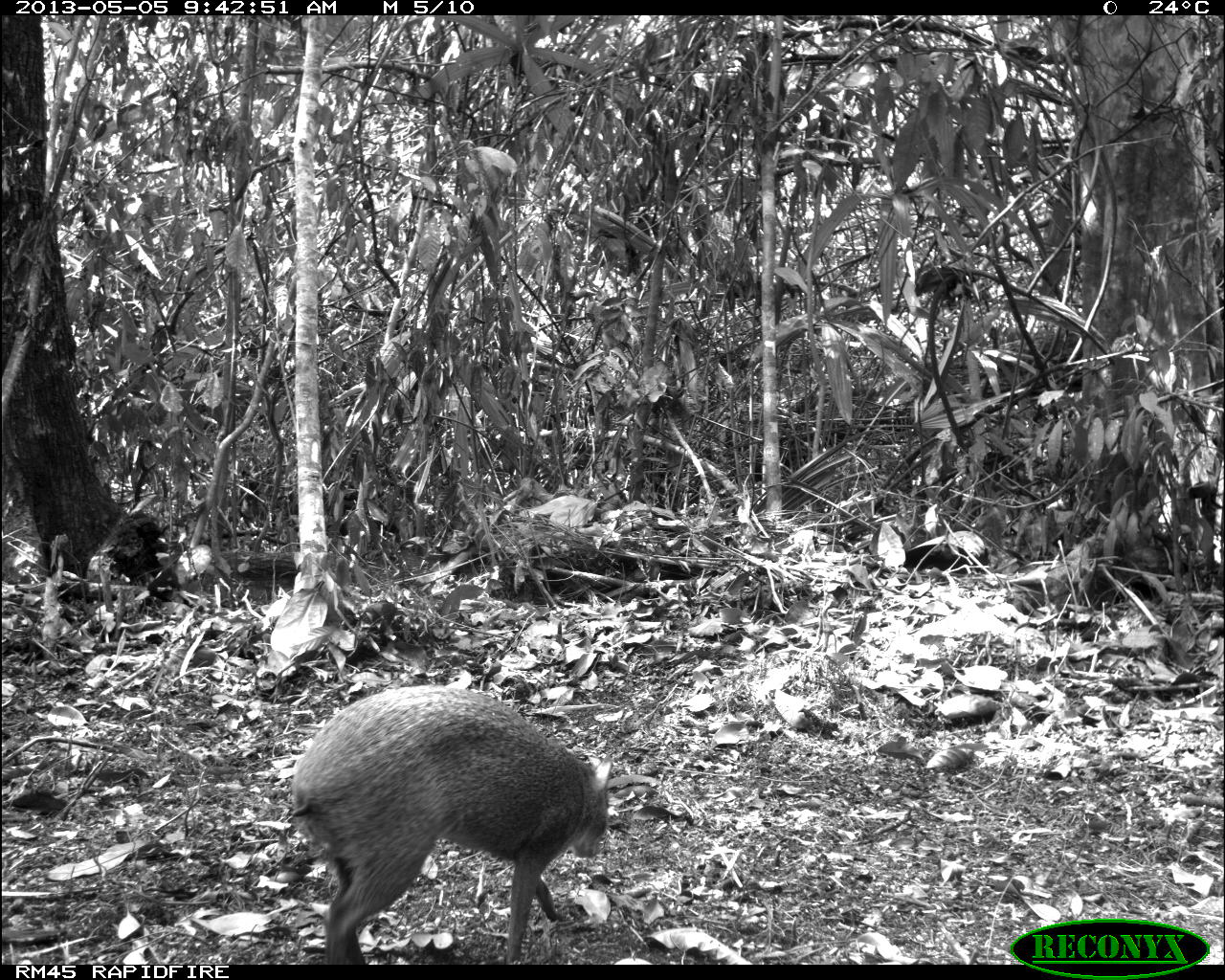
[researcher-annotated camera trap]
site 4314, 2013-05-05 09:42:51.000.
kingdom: Animalia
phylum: Chordata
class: Mammalia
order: Rodentia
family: Dasyproctidae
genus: Dasyprocta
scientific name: Dasyprocta punctata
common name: central american agouti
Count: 1.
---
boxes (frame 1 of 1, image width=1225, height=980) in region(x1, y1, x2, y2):
dasyprocta punctata: region(285, 682, 610, 964)